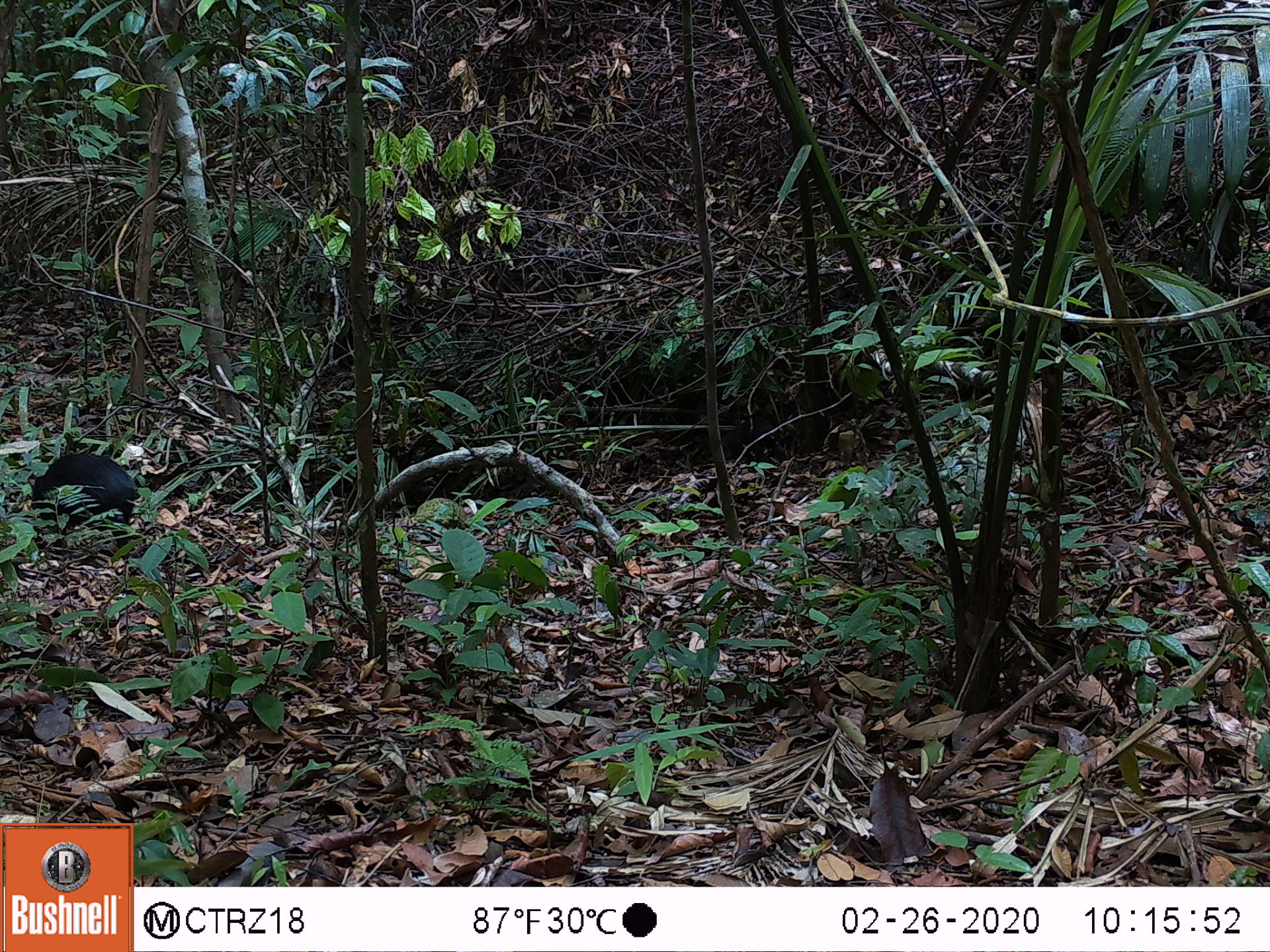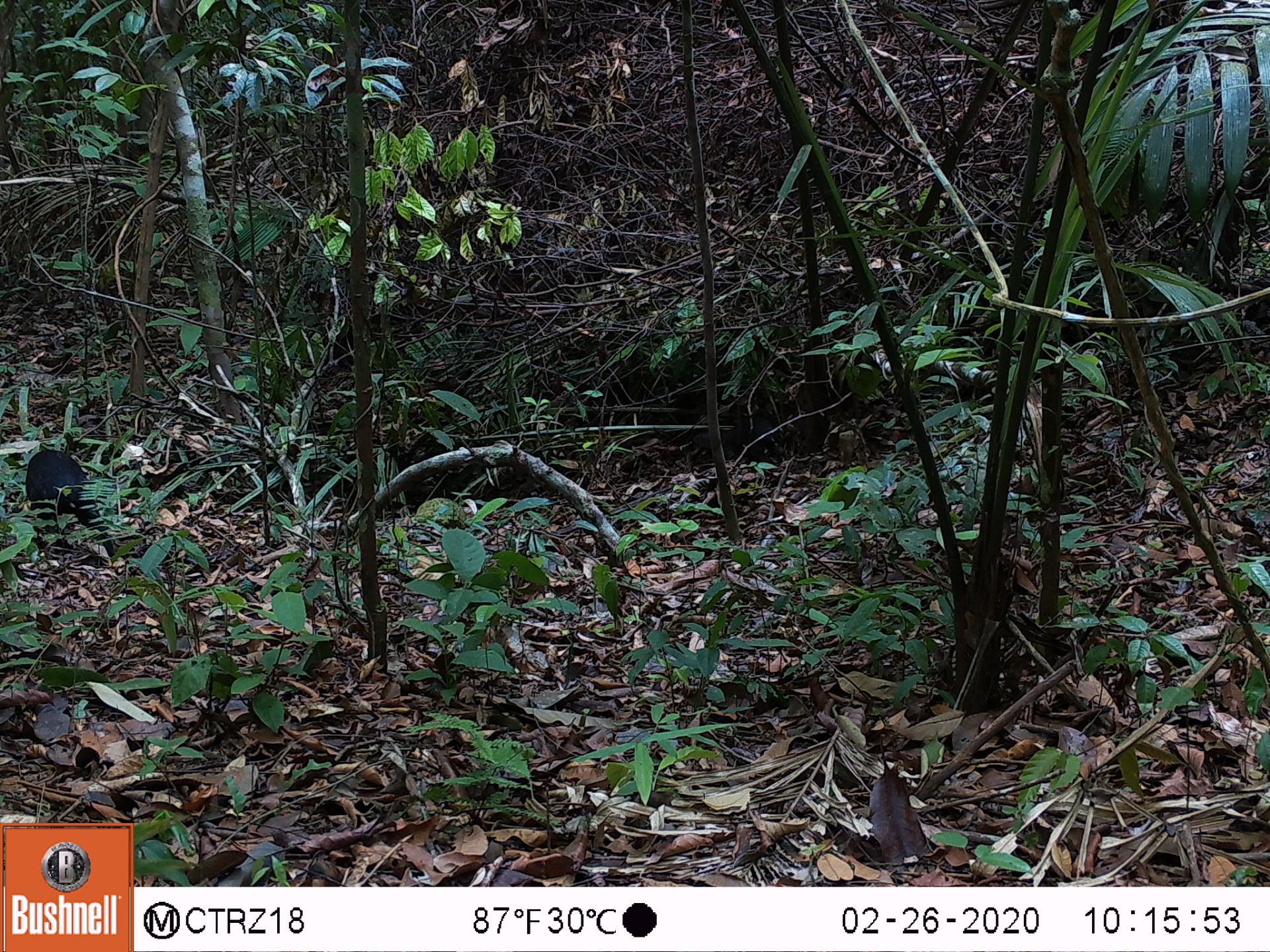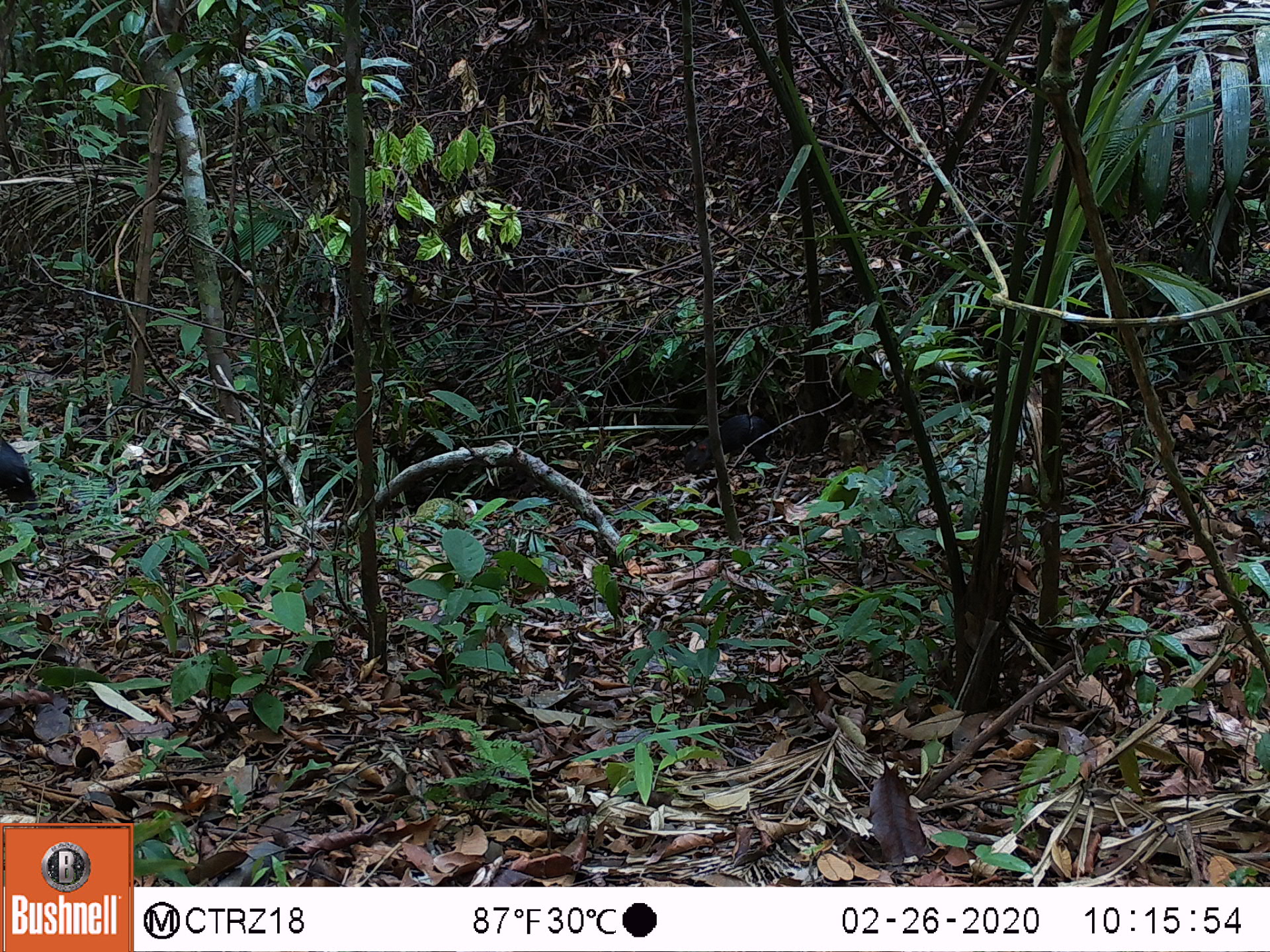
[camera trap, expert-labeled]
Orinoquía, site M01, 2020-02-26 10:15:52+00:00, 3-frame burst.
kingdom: Animalia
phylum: Chordata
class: Mammalia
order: Rodentia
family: Dasyproctidae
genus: Dasyprocta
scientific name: Dasyprocta fuliginosa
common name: black agouti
Black agouti (Dasyprocta fuliginosa).